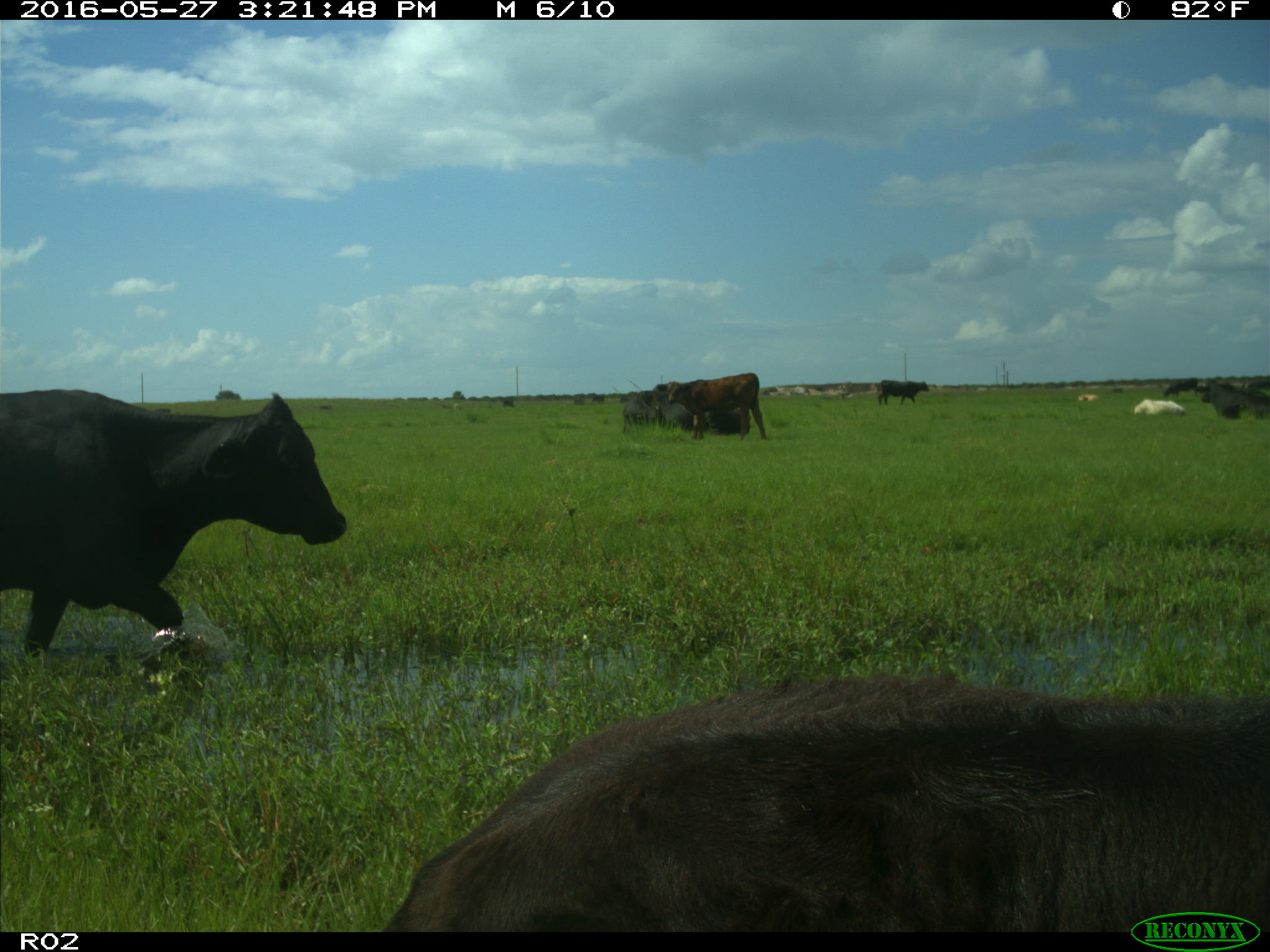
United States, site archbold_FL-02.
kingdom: Animalia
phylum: Chordata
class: Mammalia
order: Artiodactyla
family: Bovidae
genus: Bos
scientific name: Bos taurus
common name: domestic cow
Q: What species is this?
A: Bos taurus (domestic cow).